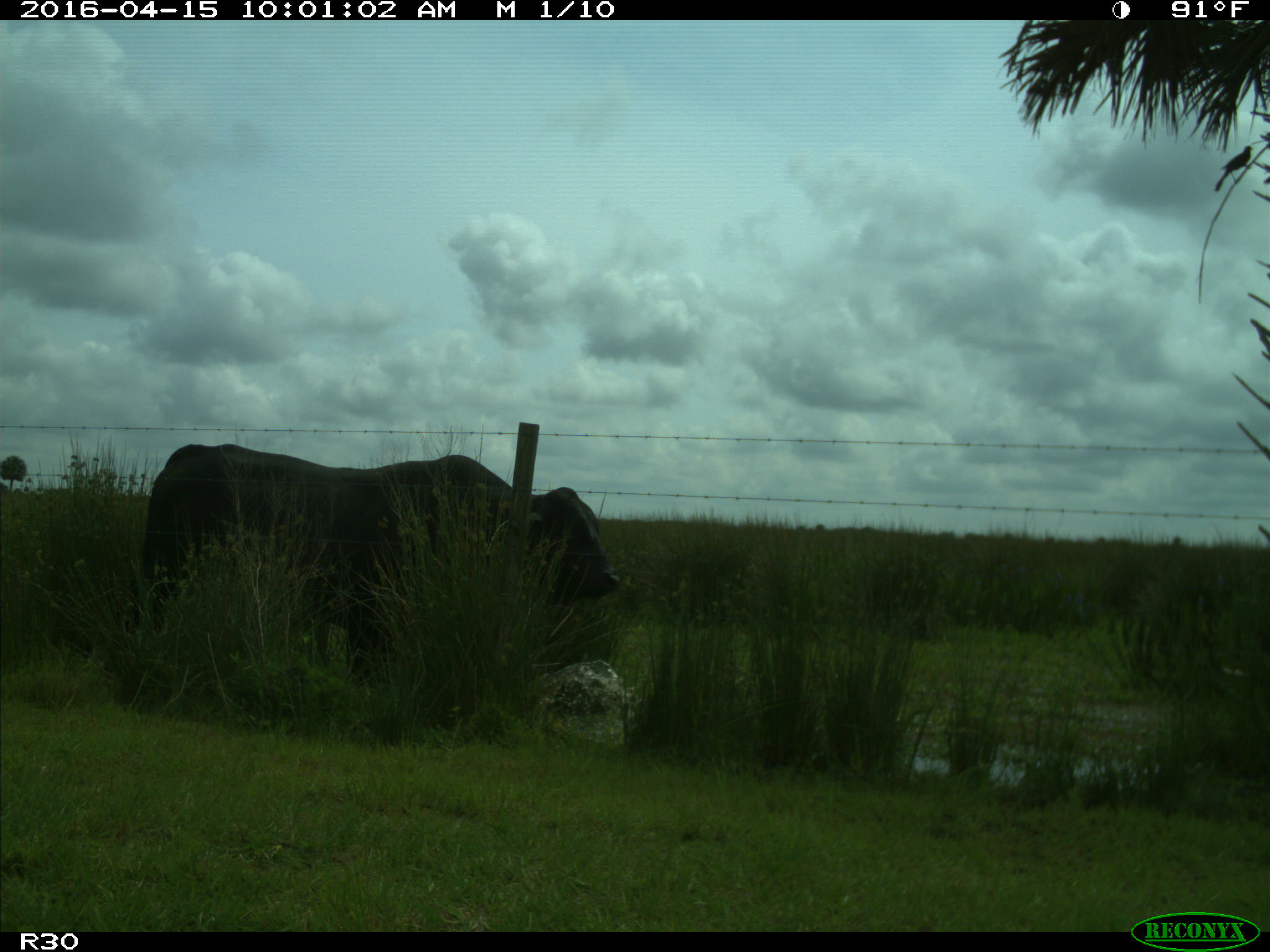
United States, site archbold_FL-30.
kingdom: Animalia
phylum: Chordata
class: Mammalia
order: Artiodactyla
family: Bovidae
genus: Bos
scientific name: Bos taurus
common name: domestic cow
Bos taurus (domestic cow).